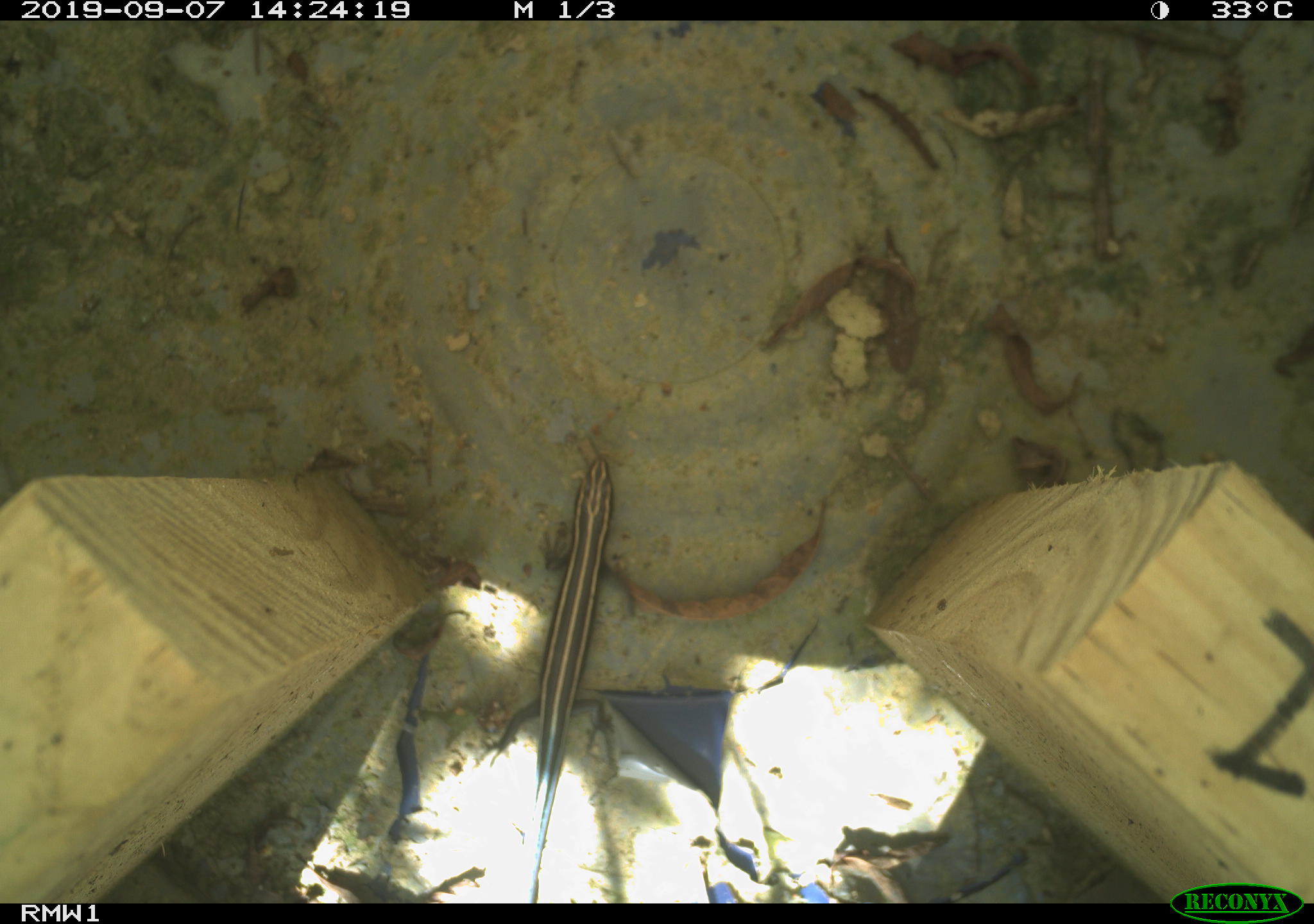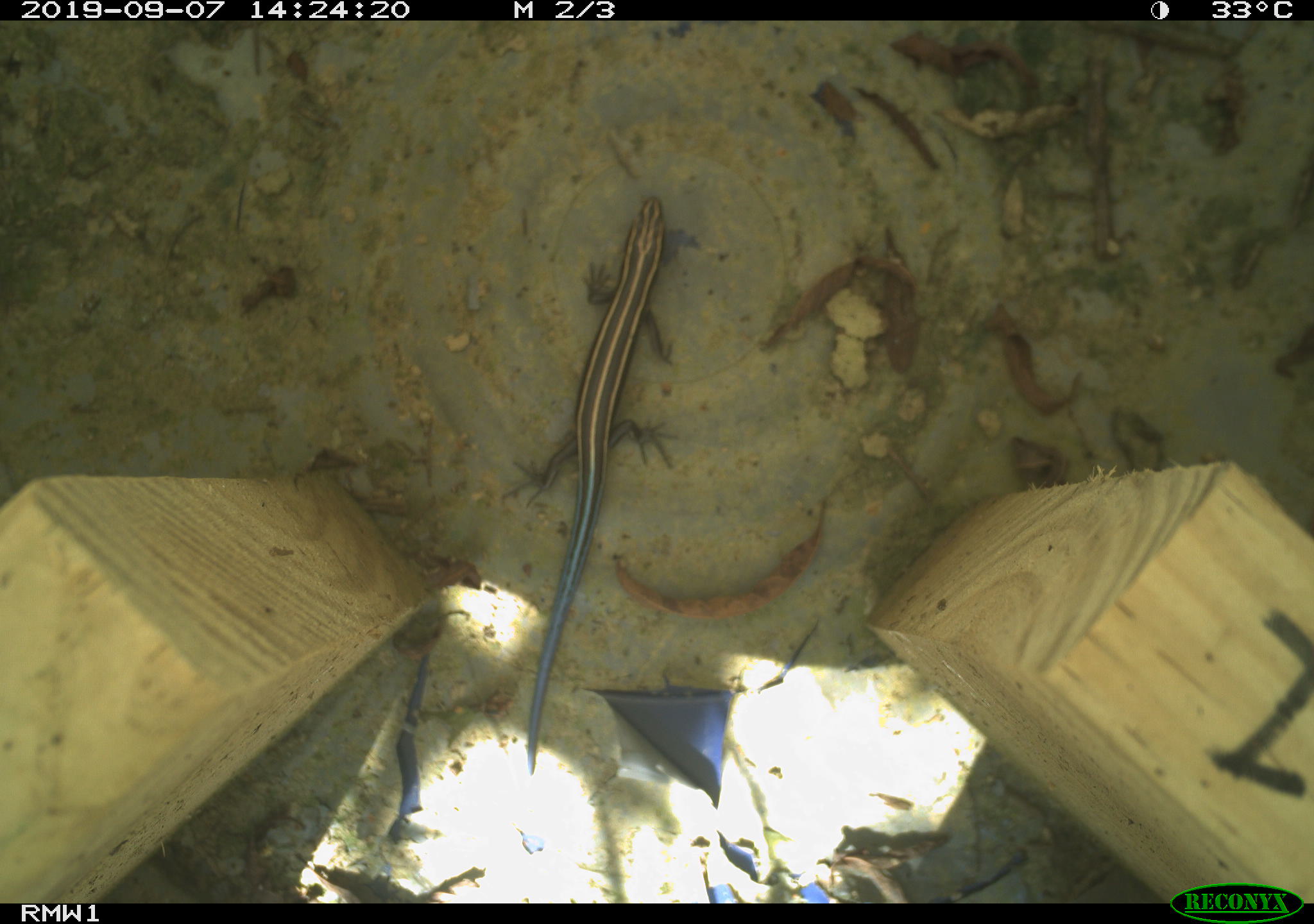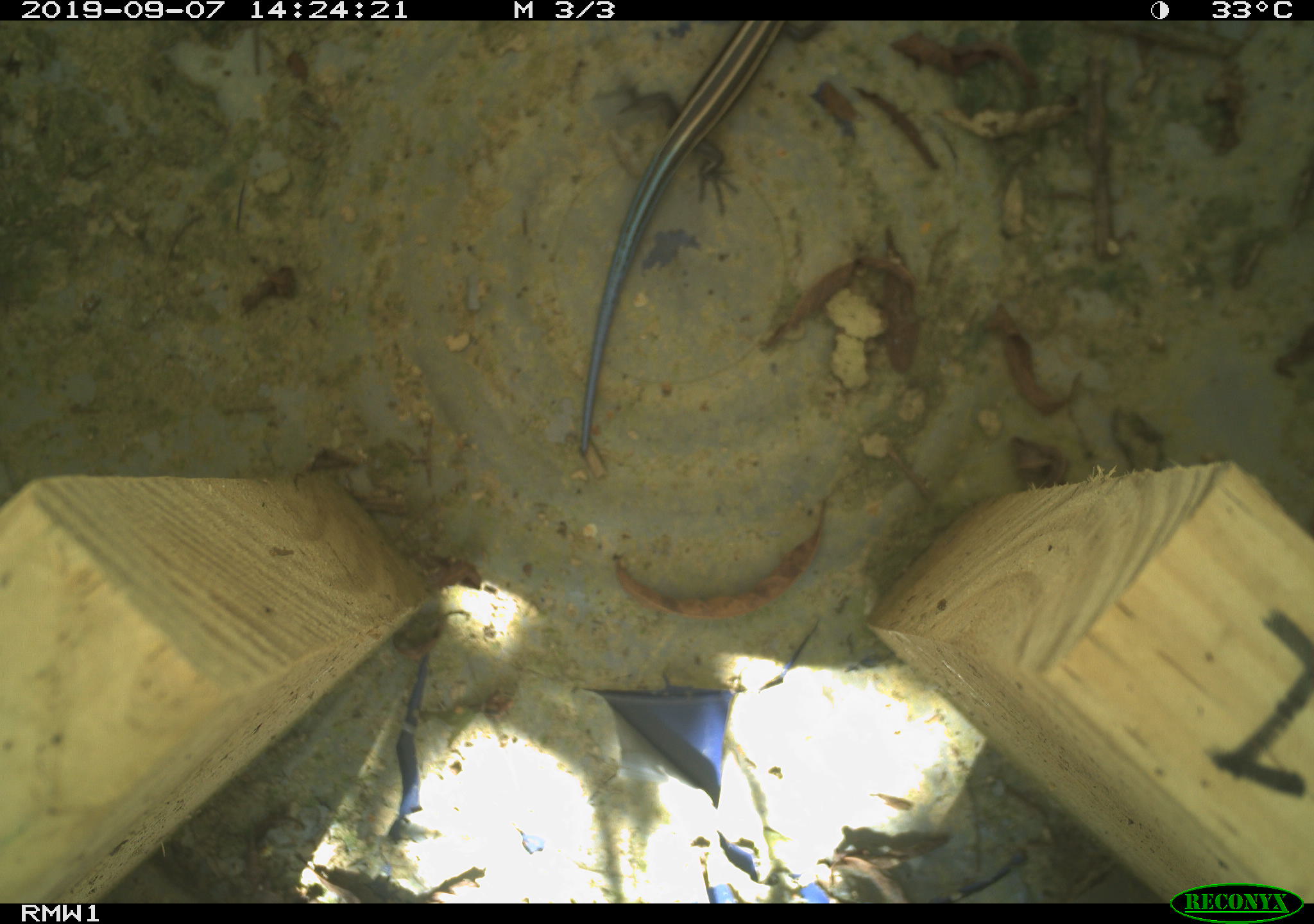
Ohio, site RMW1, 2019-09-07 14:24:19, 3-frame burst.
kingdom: Animalia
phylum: Chordata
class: Reptilia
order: Squamata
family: Scincidae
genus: Plestiodon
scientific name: Plestiodon fasciatus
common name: common five-lined skink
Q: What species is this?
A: Common five-lined skink (Plestiodon fasciatus).